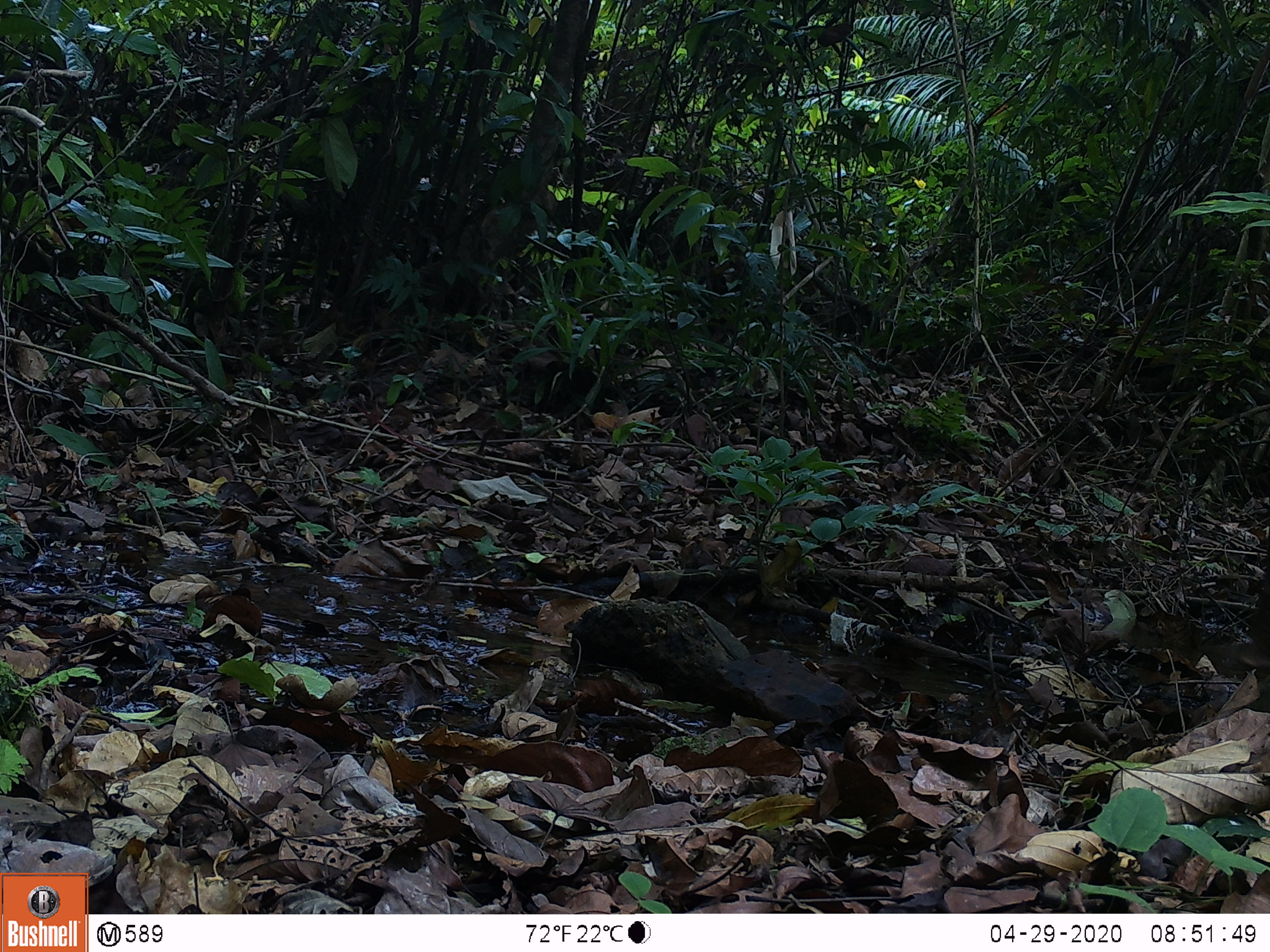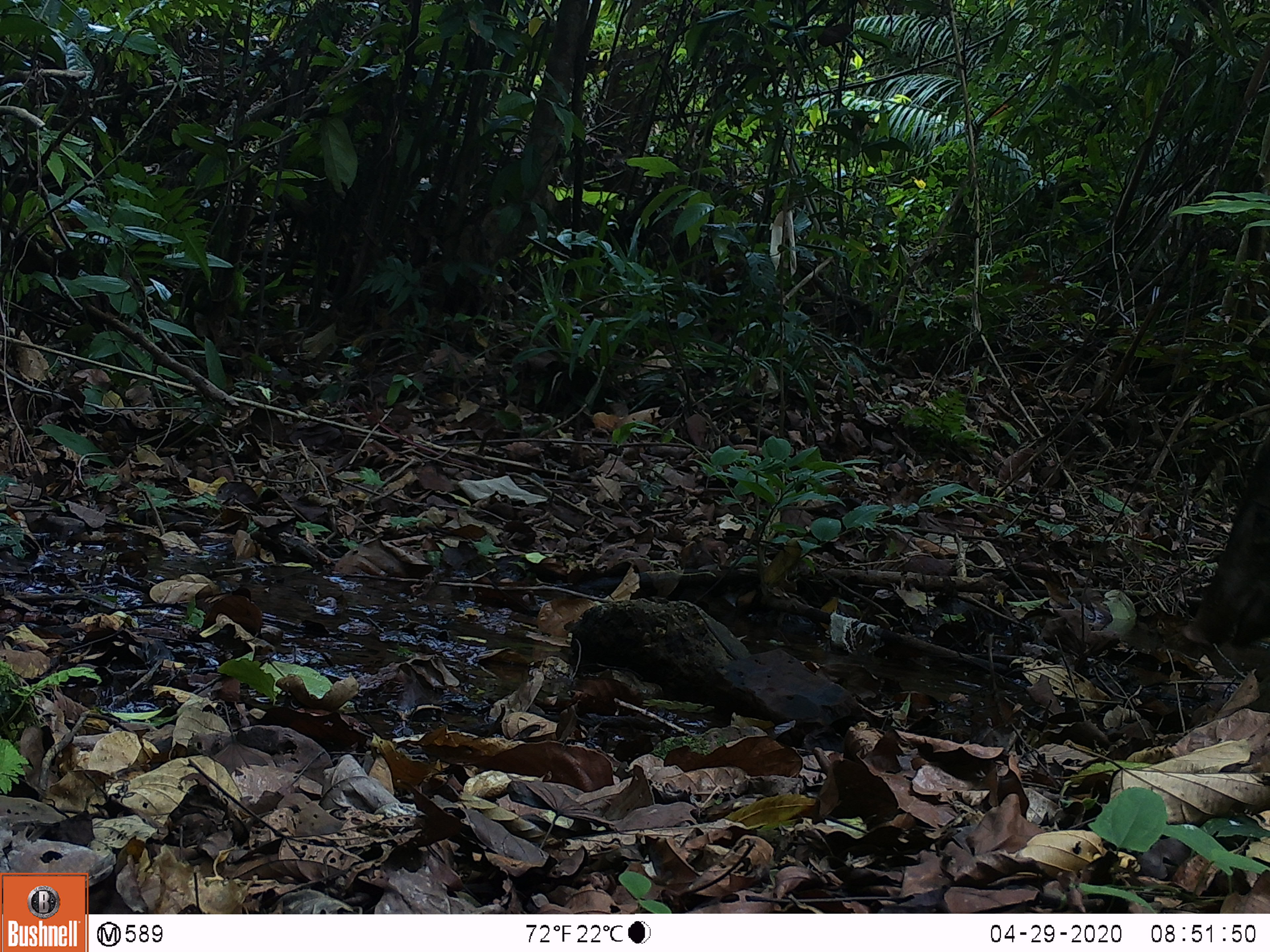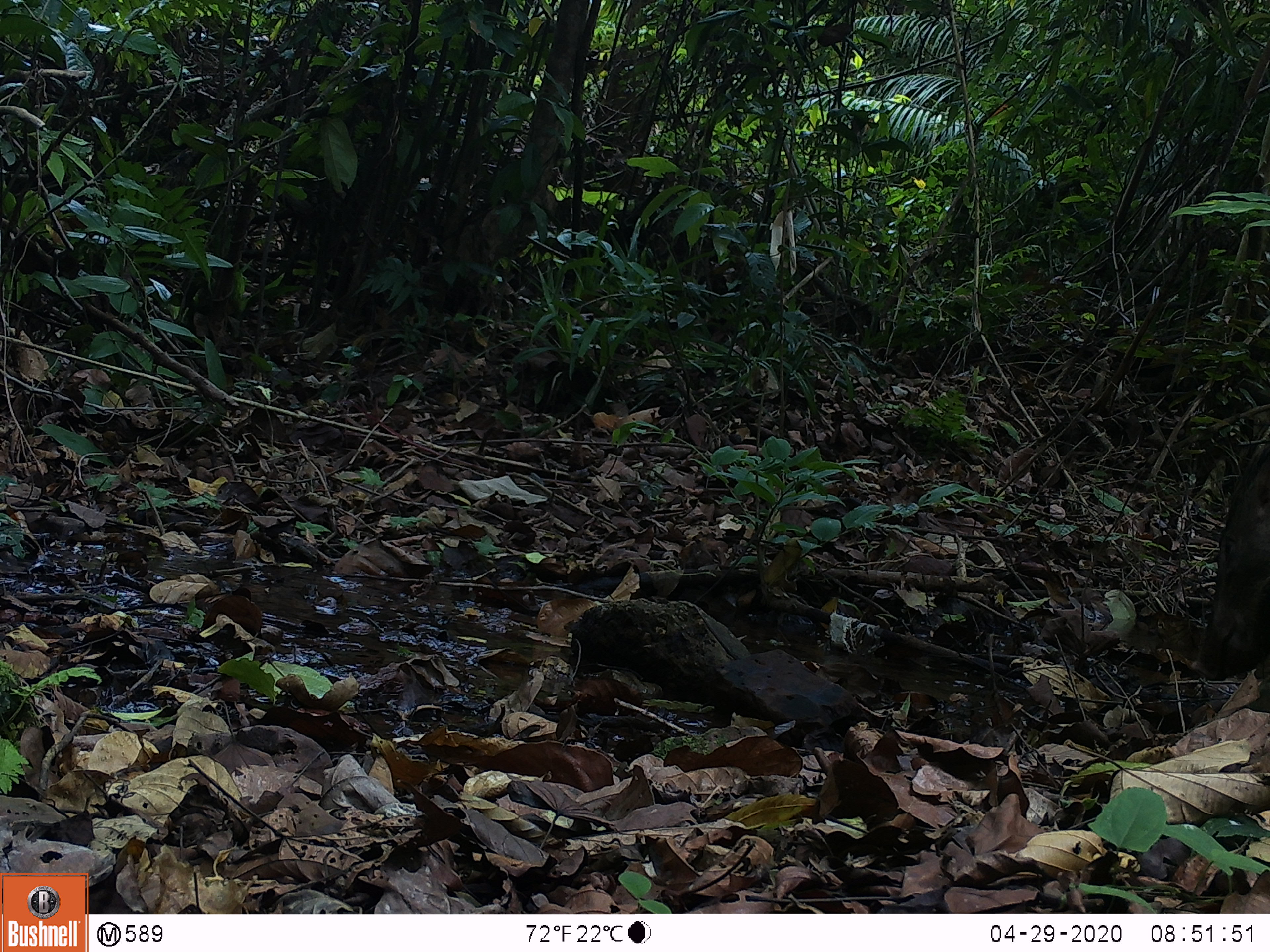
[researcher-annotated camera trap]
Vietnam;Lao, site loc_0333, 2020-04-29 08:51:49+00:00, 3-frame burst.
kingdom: Animalia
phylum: Chordata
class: Mammalia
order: Artiodactyla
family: Suidae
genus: Sus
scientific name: Sus scrofa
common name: eurasian wild pig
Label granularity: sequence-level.